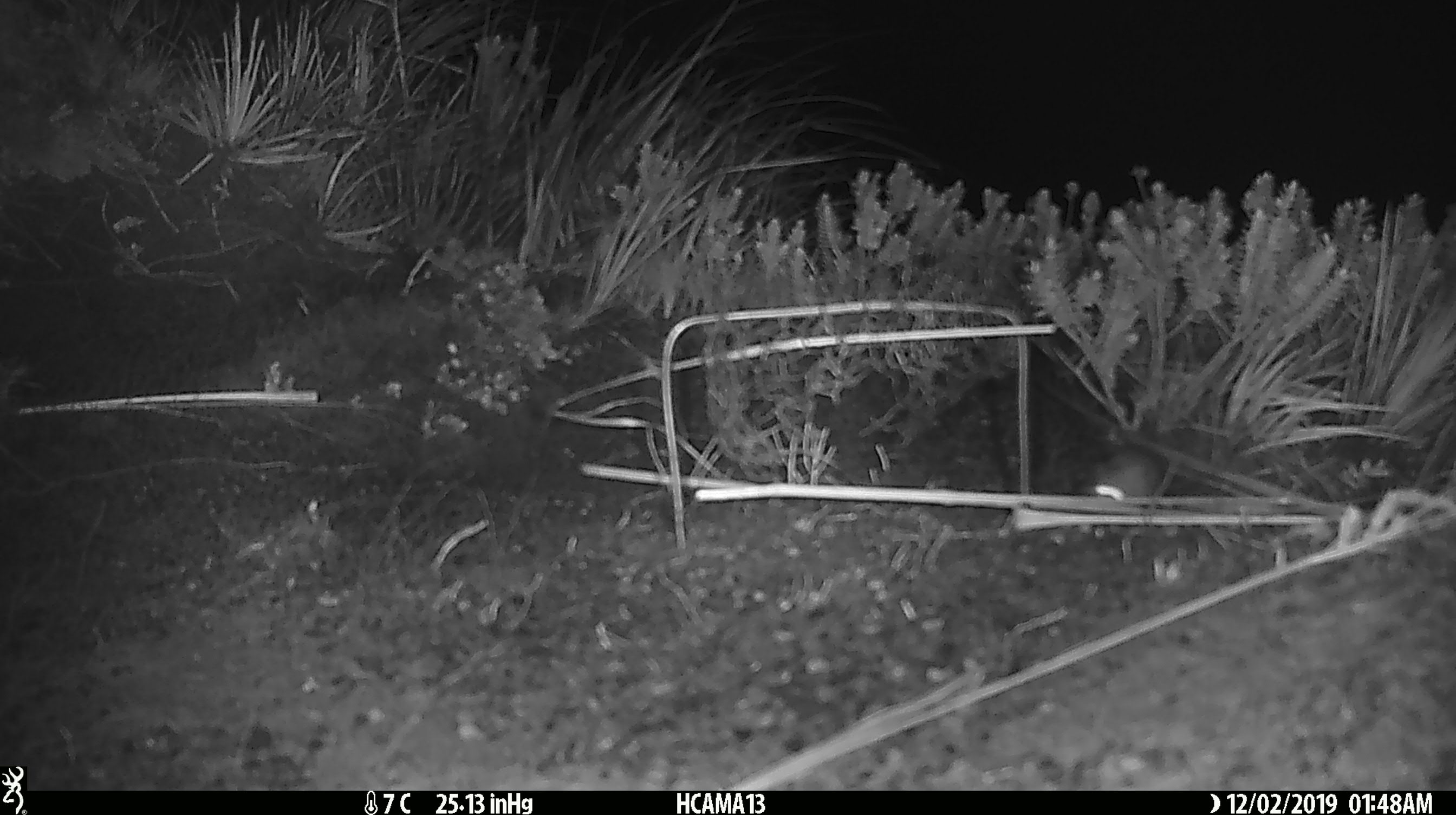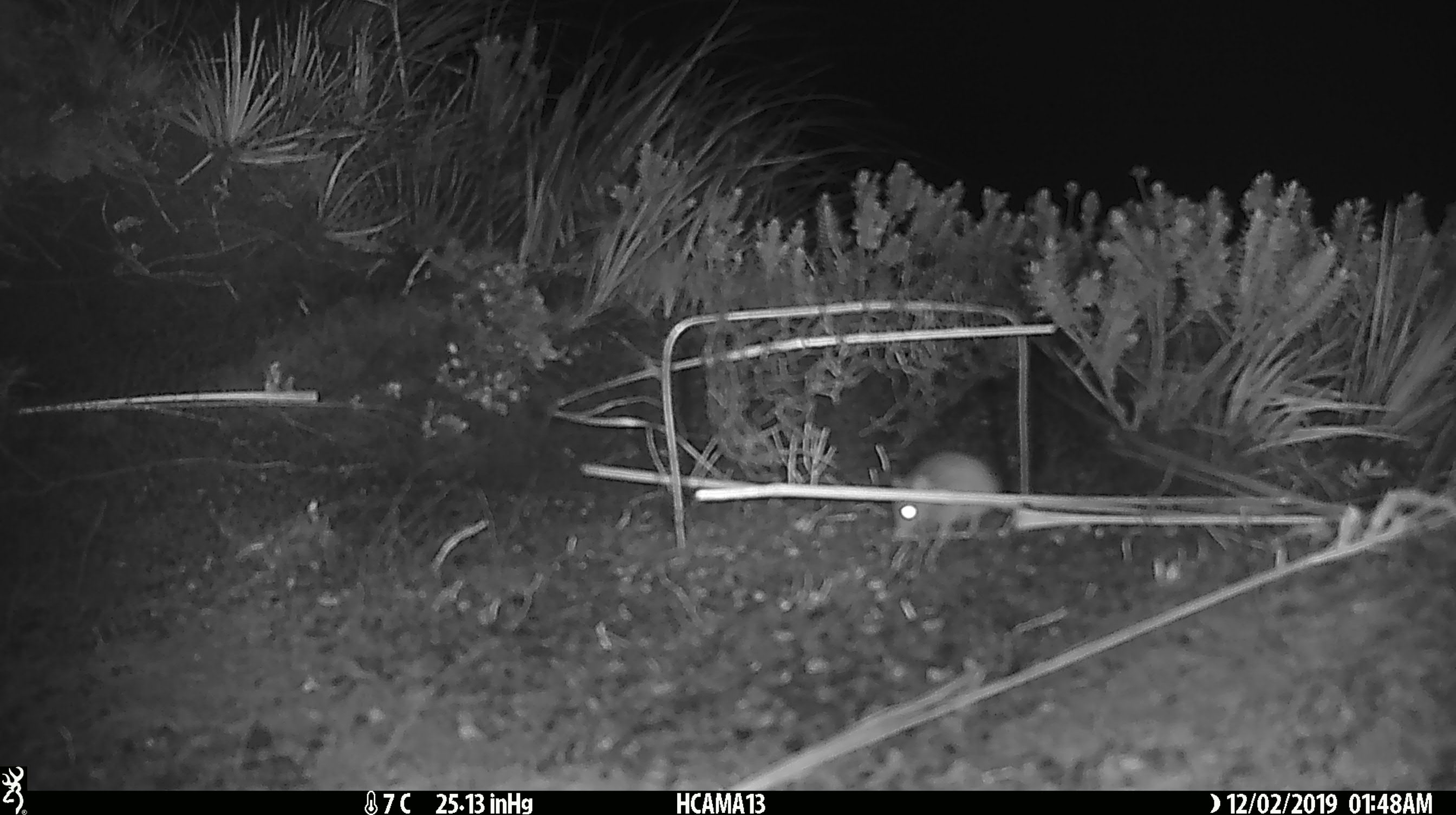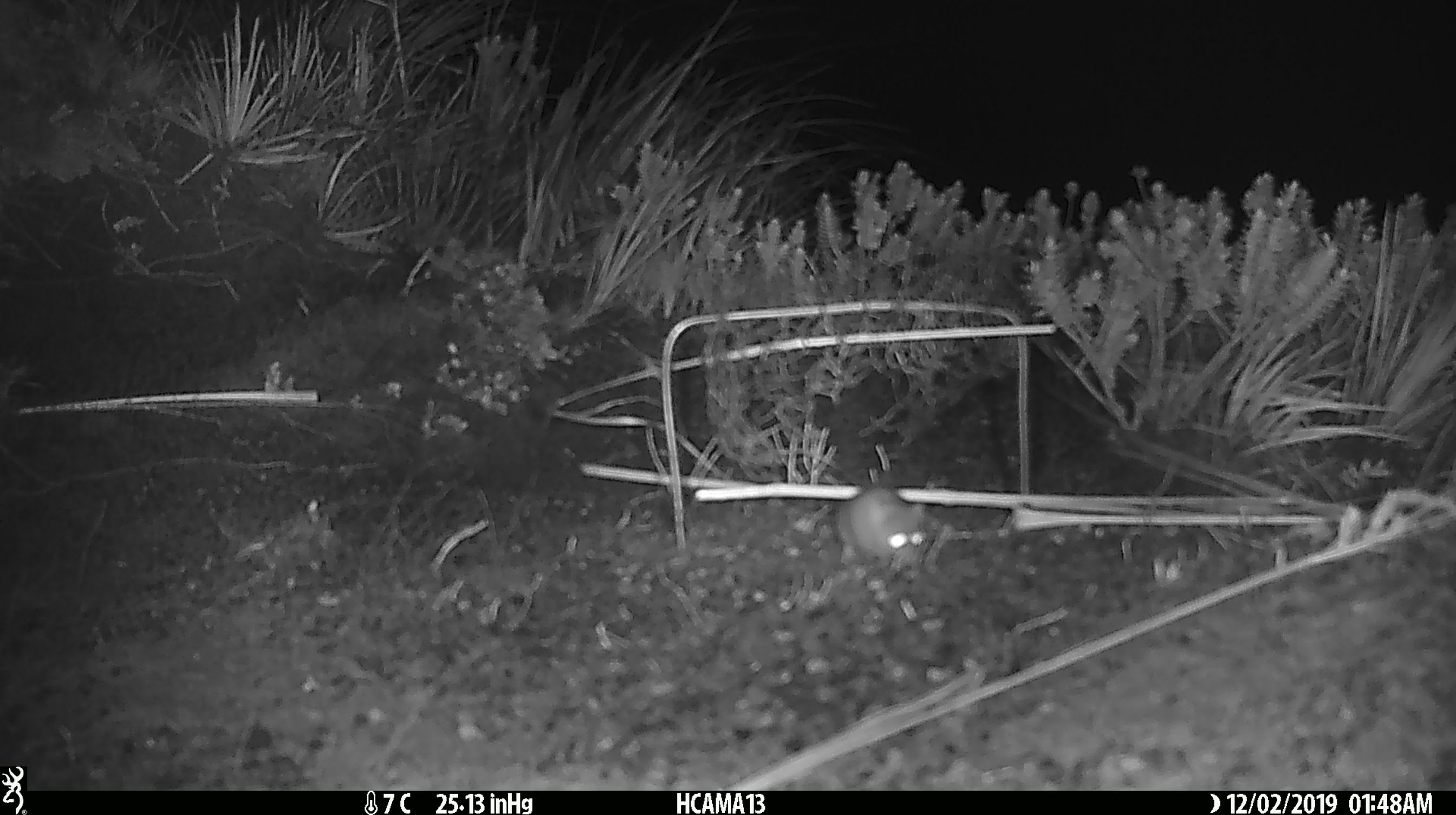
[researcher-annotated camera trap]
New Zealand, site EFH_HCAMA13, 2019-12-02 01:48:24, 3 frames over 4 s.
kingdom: Animalia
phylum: Chordata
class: Mammalia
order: Rodentia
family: Muridae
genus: Mus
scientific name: Mus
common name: mouse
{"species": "mouse (Mus)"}